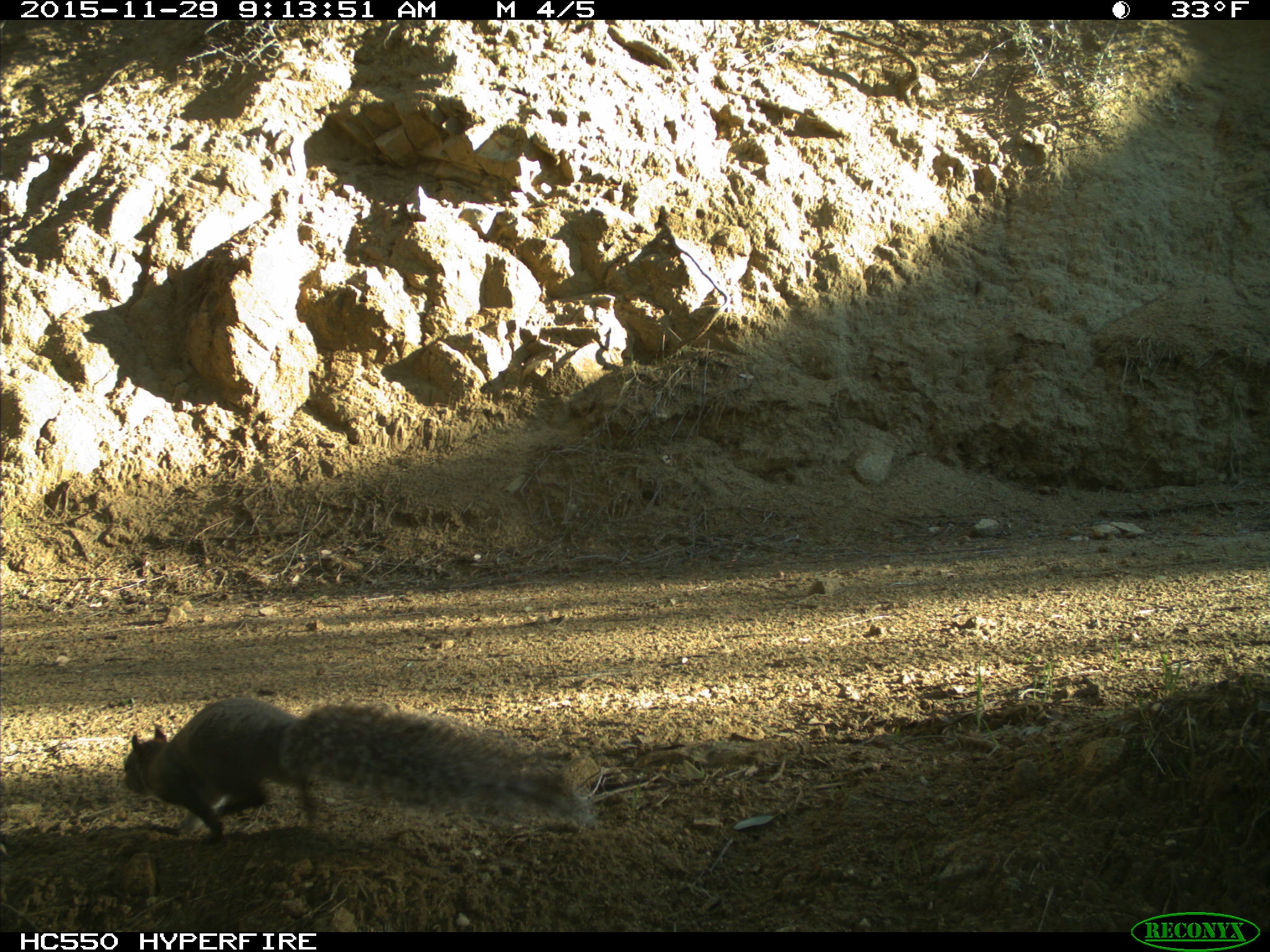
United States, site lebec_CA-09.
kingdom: Animalia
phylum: Chordata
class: Mammalia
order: Rodentia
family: Sciuridae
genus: Sciurus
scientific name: Sciurus carolinensis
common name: eastern gray squirrel